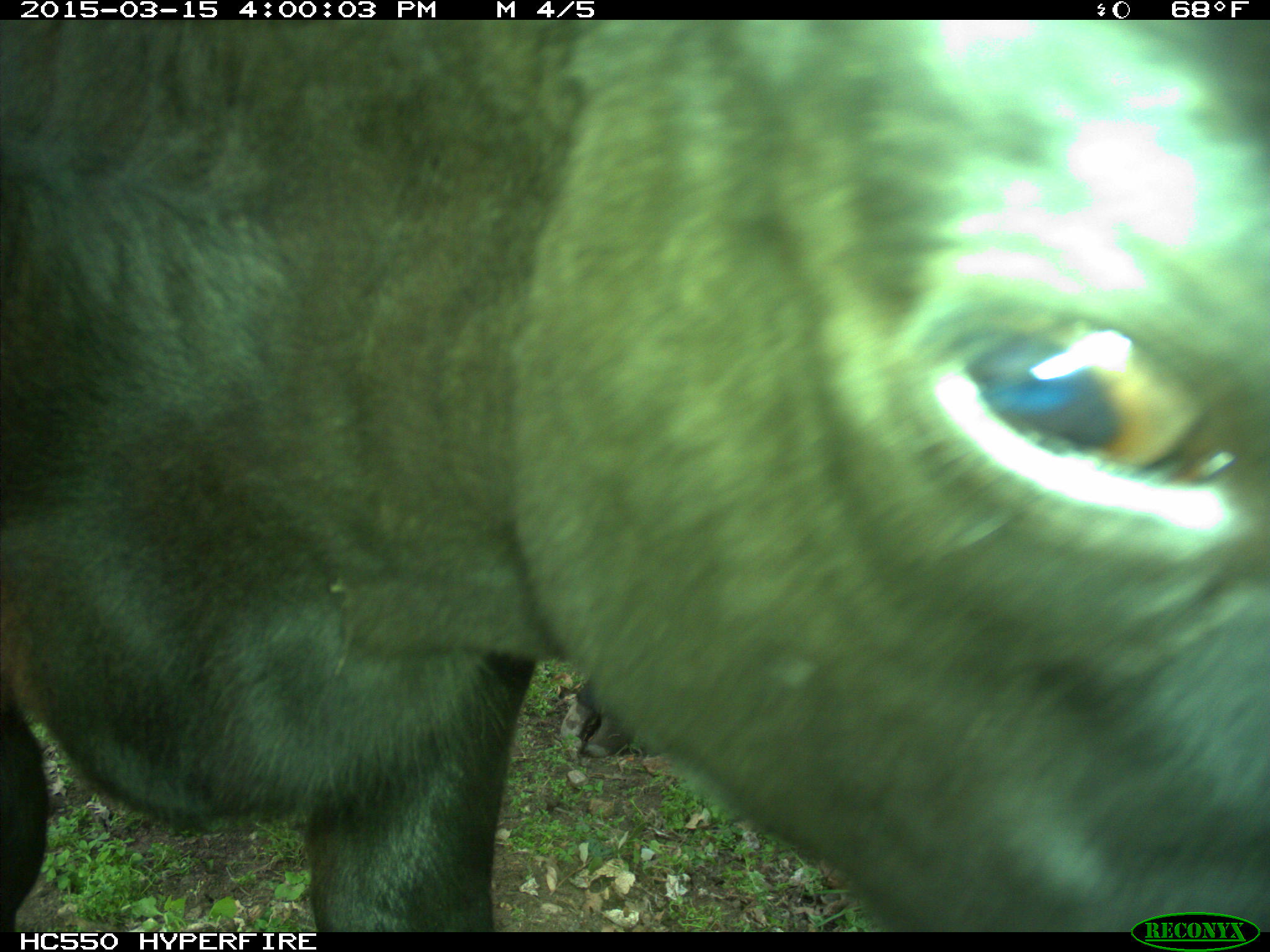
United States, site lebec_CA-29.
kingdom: Animalia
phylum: Chordata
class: Mammalia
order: Artiodactyla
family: Bovidae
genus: Bos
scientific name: Bos taurus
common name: domestic cow